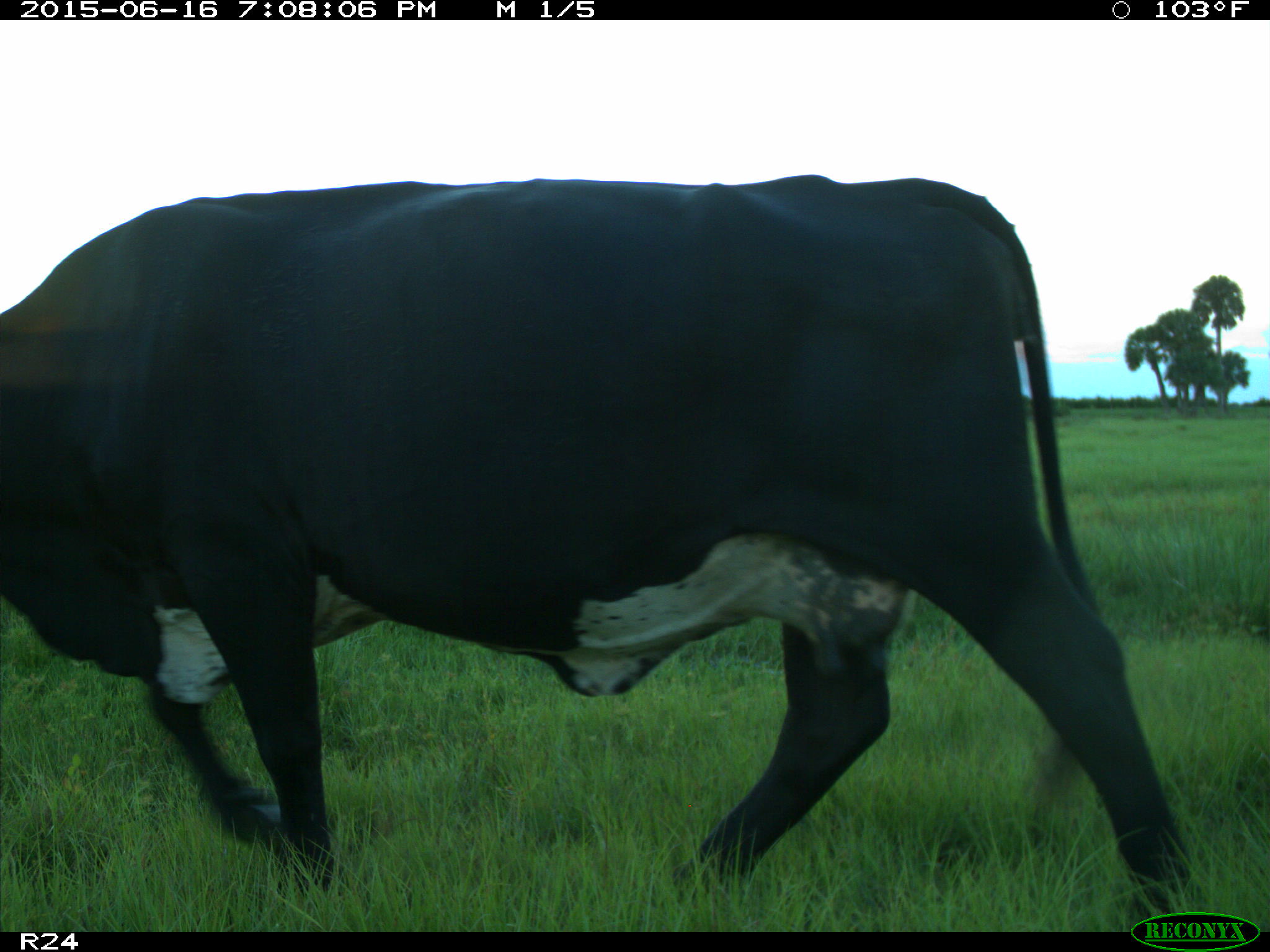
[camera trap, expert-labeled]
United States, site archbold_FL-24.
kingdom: Animalia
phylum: Chordata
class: Mammalia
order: Artiodactyla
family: Bovidae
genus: Bos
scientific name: Bos taurus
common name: domestic cow